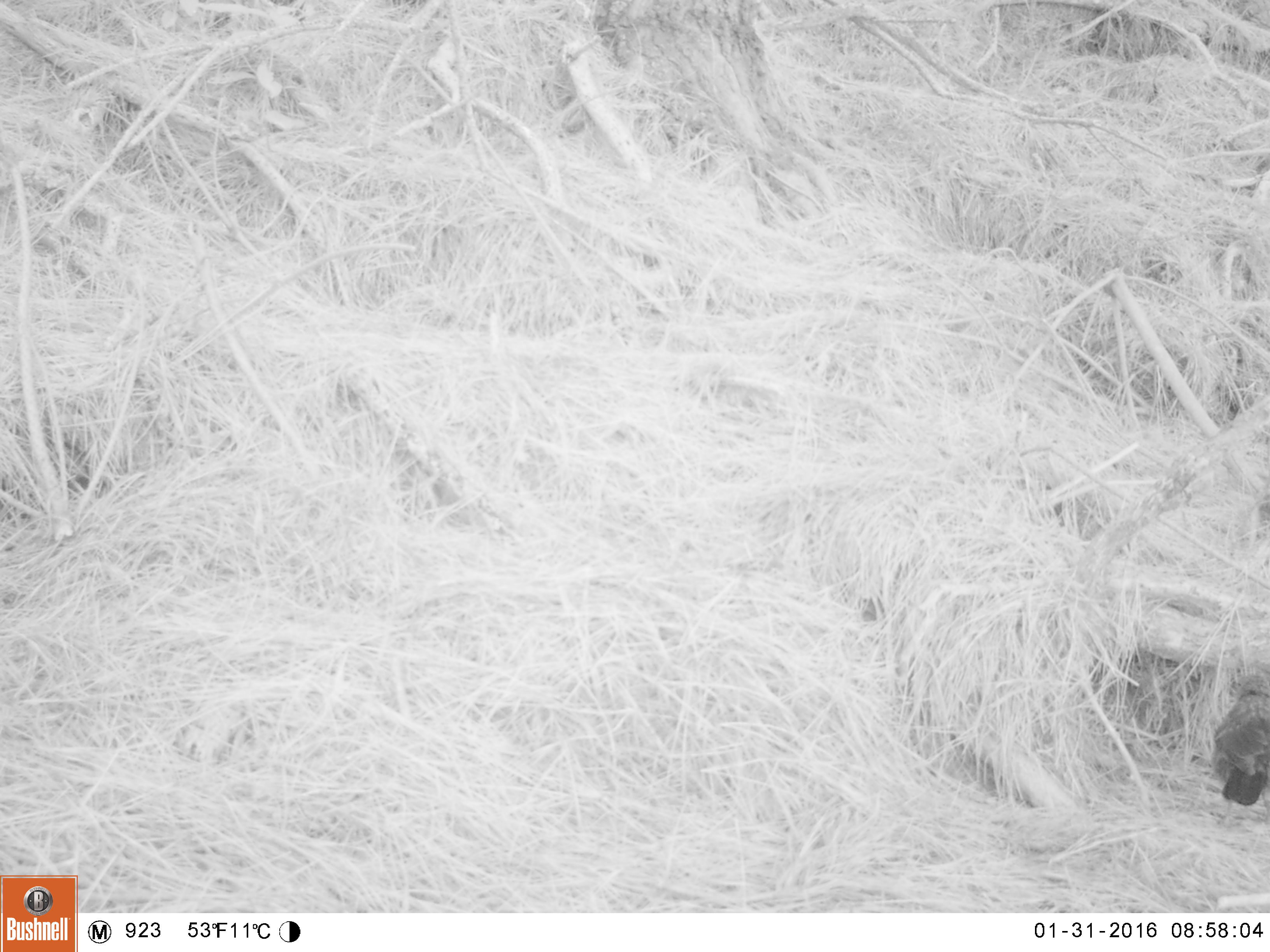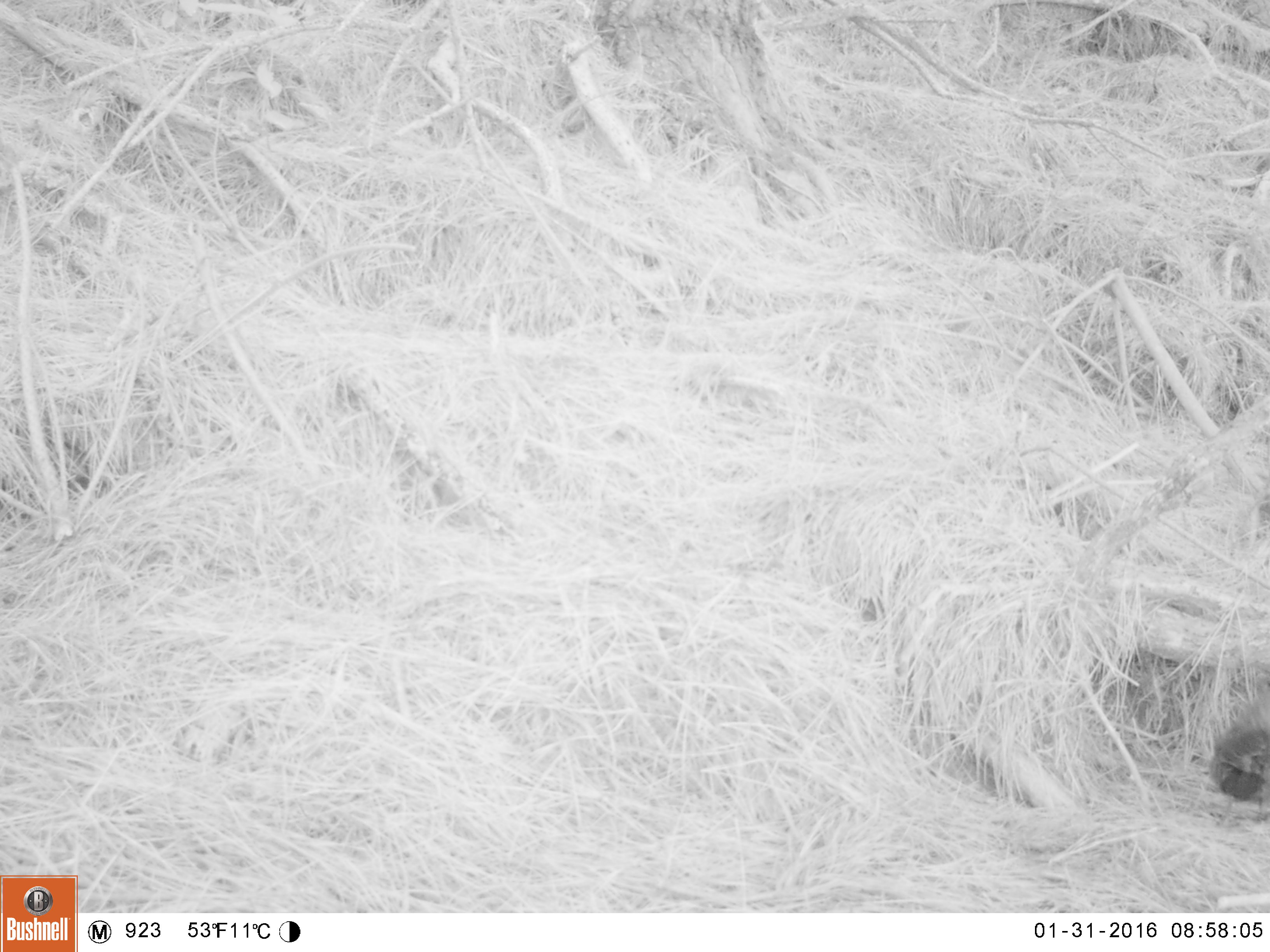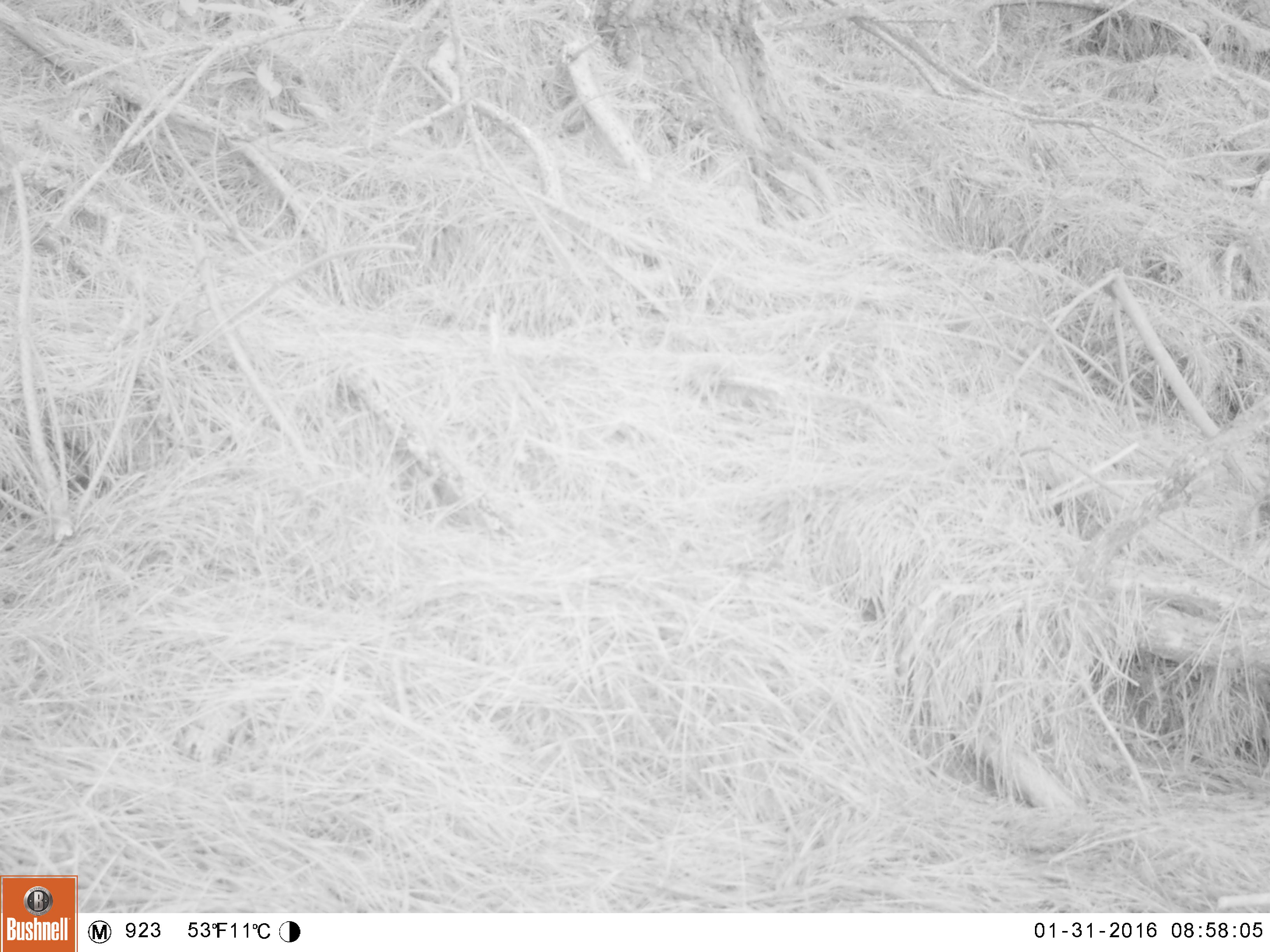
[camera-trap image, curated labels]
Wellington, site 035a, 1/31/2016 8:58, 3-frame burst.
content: unidentified animal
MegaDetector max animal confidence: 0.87